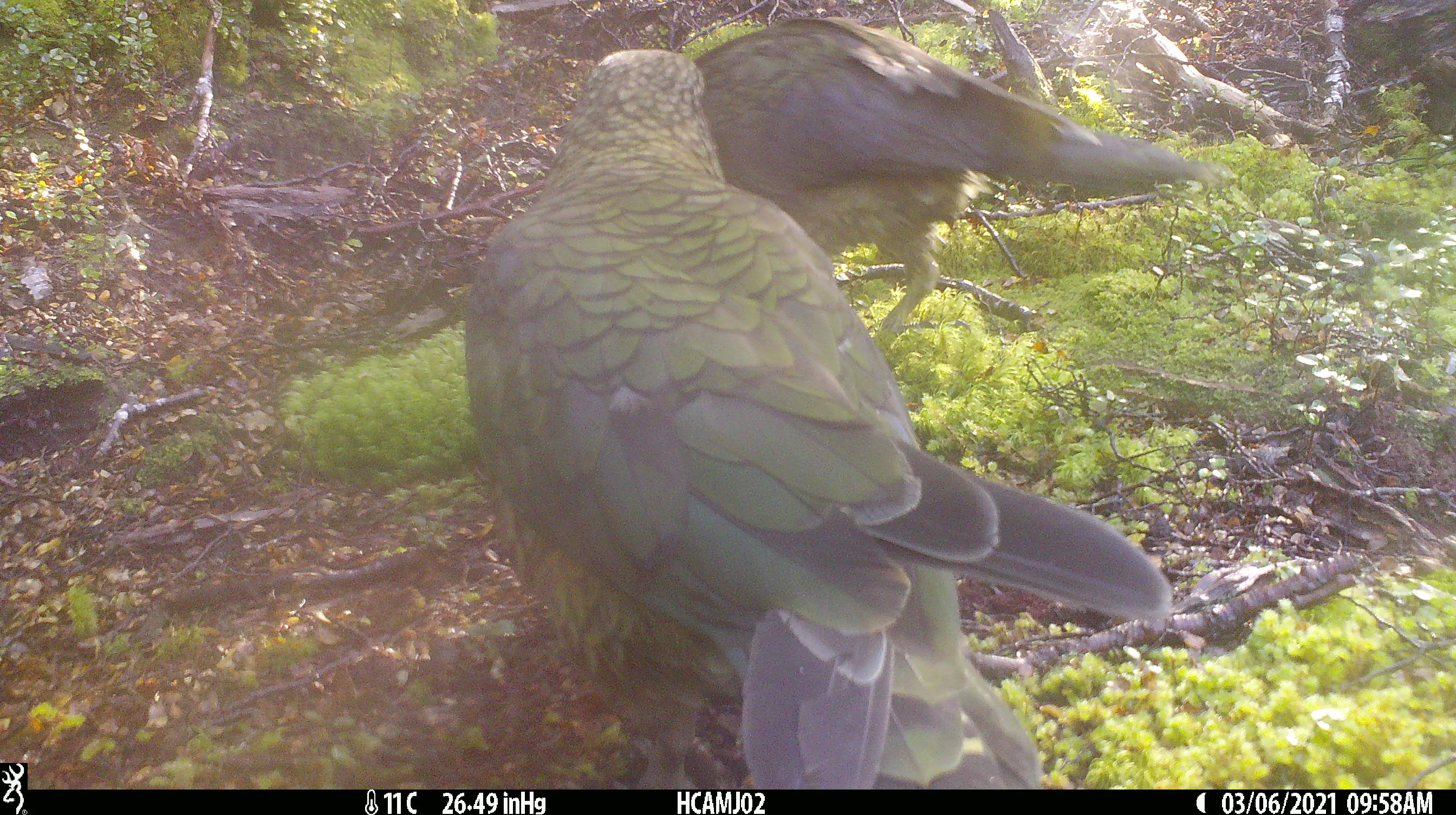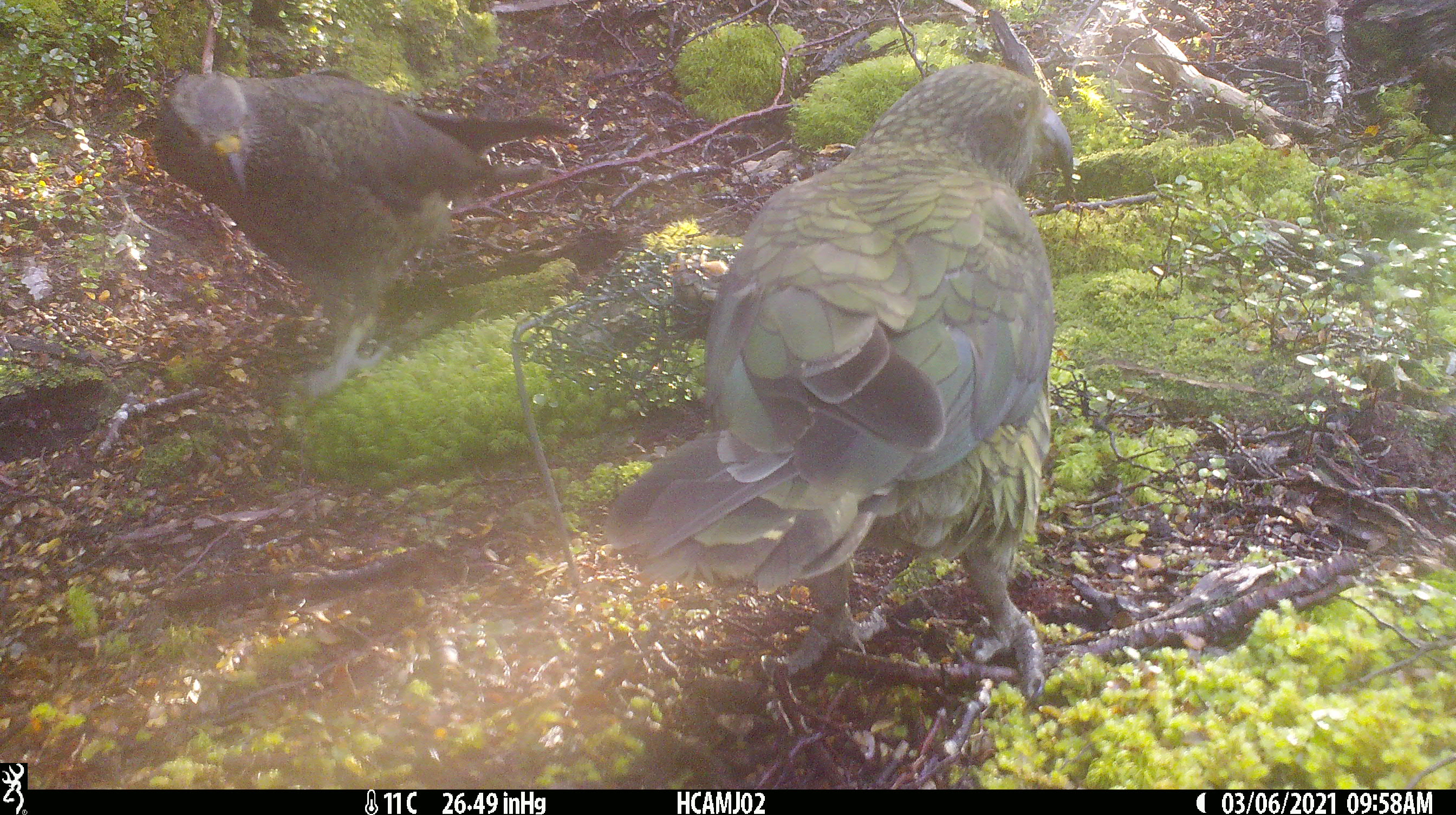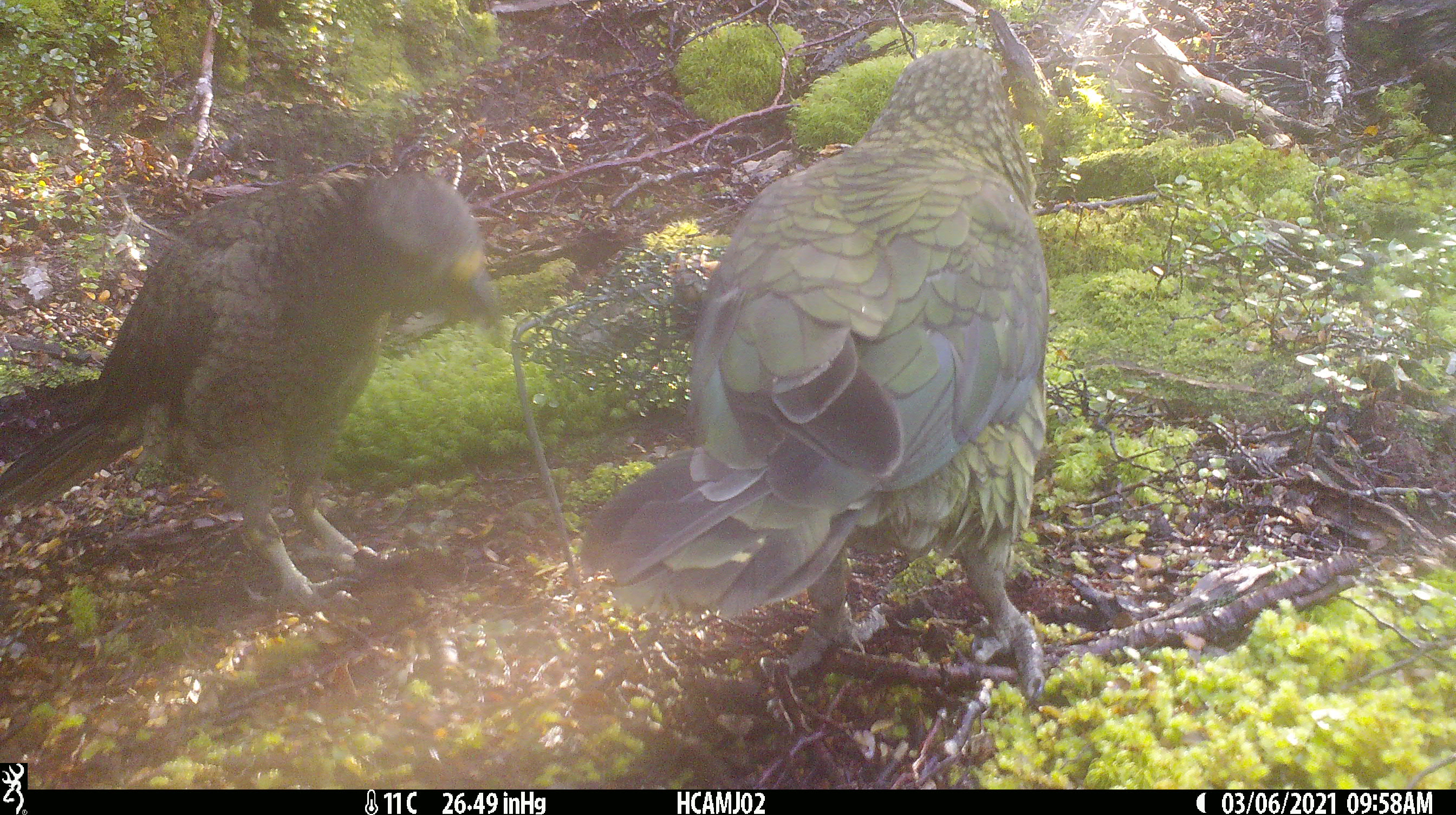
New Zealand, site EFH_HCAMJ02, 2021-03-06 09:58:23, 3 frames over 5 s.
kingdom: Animalia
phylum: Chordata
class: Aves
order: Psittaciformes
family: Strigopidae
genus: Nestor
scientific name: Nestor notabilis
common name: kea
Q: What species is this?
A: Kea (Nestor notabilis).